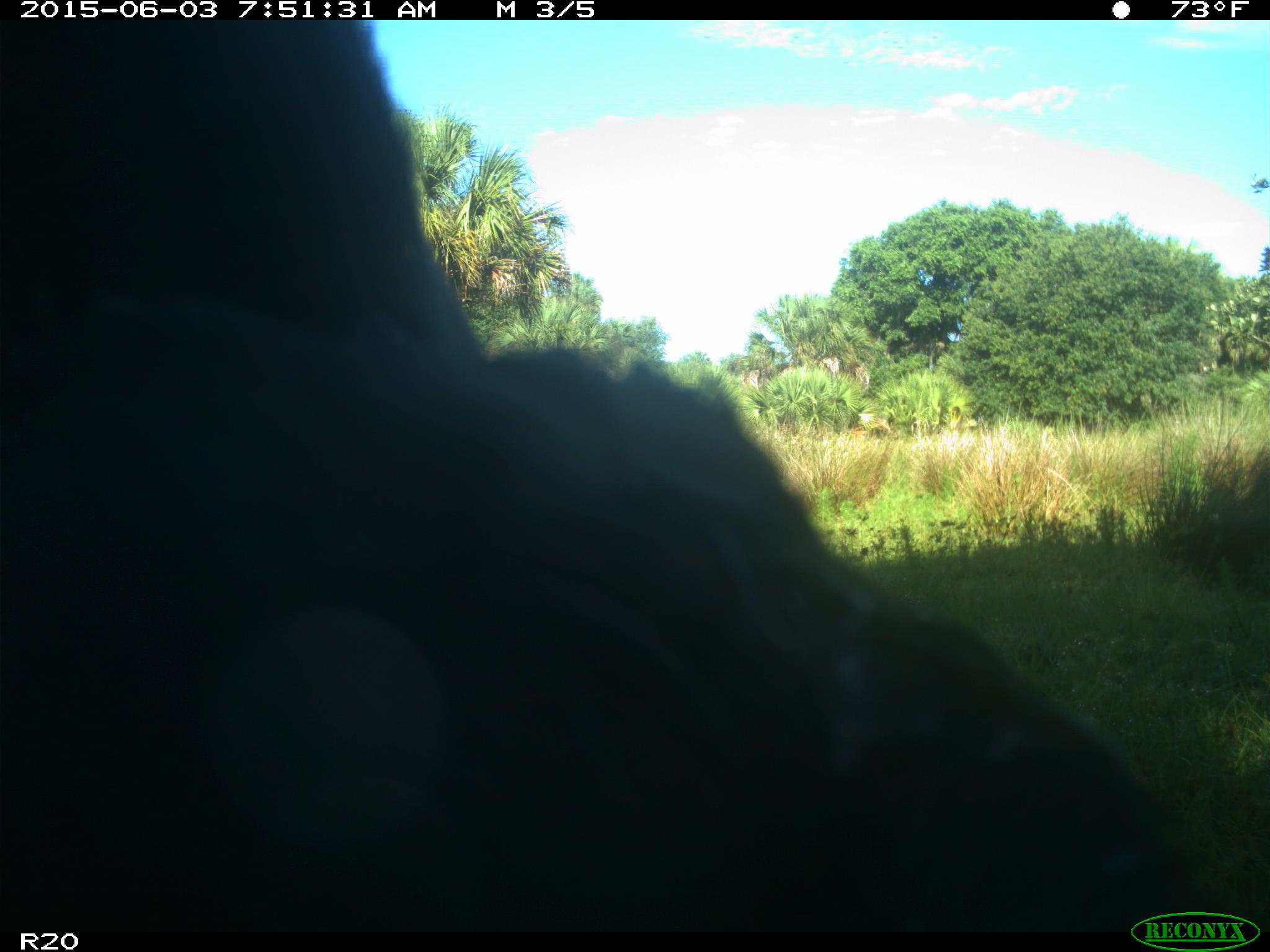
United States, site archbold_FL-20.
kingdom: Animalia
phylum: Chordata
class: Mammalia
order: Artiodactyla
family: Bovidae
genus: Bos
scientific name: Bos taurus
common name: domestic cow